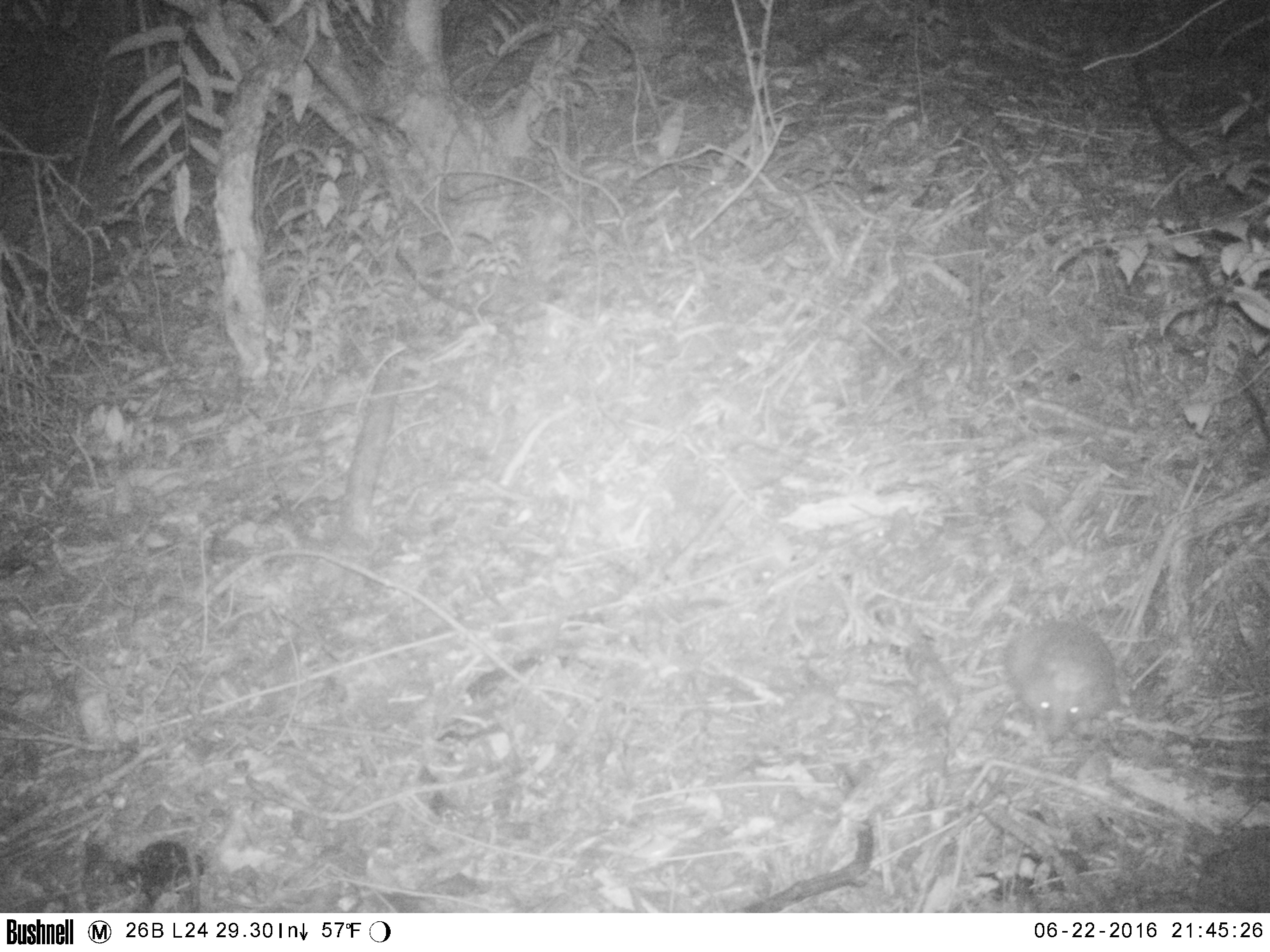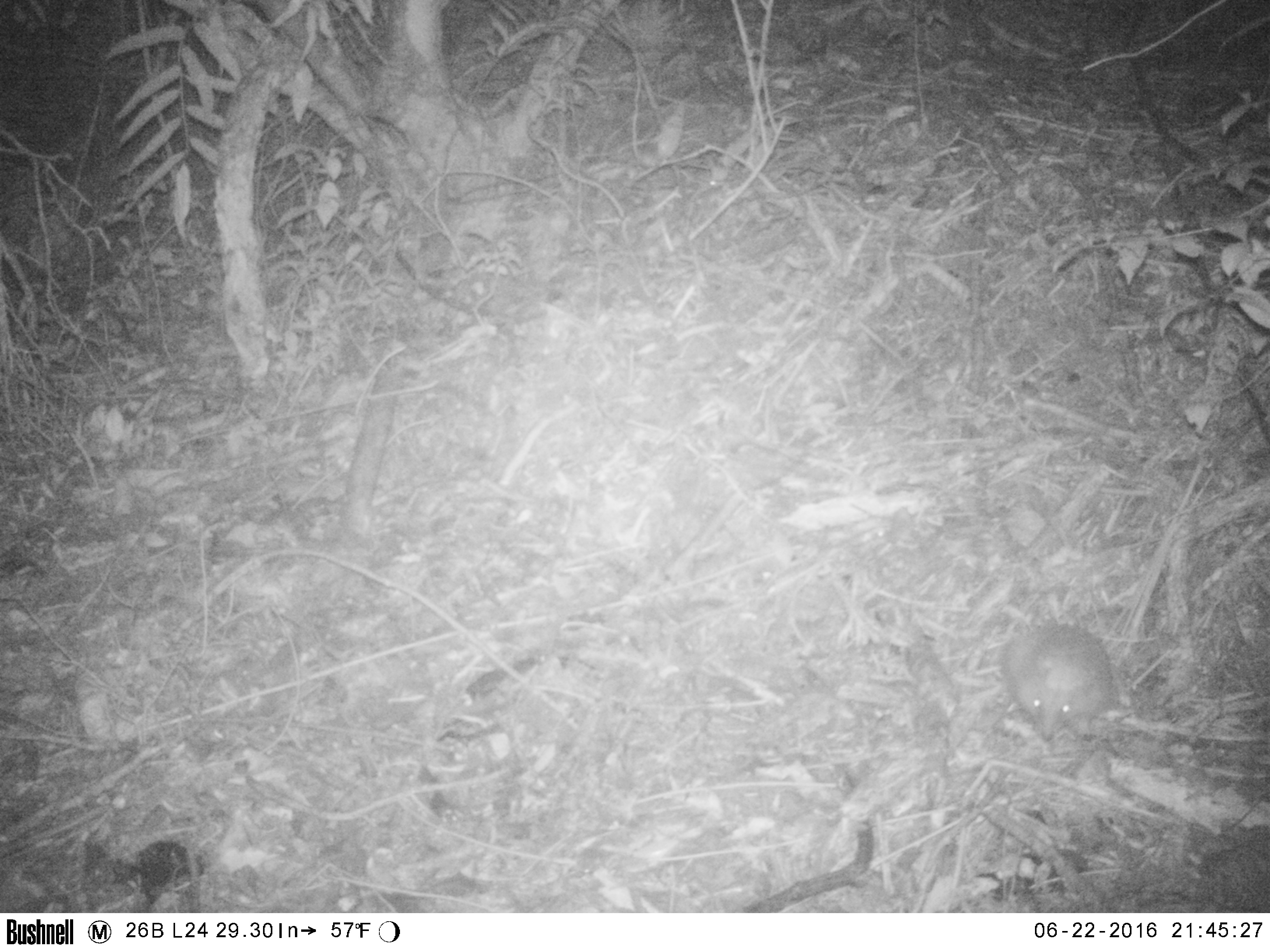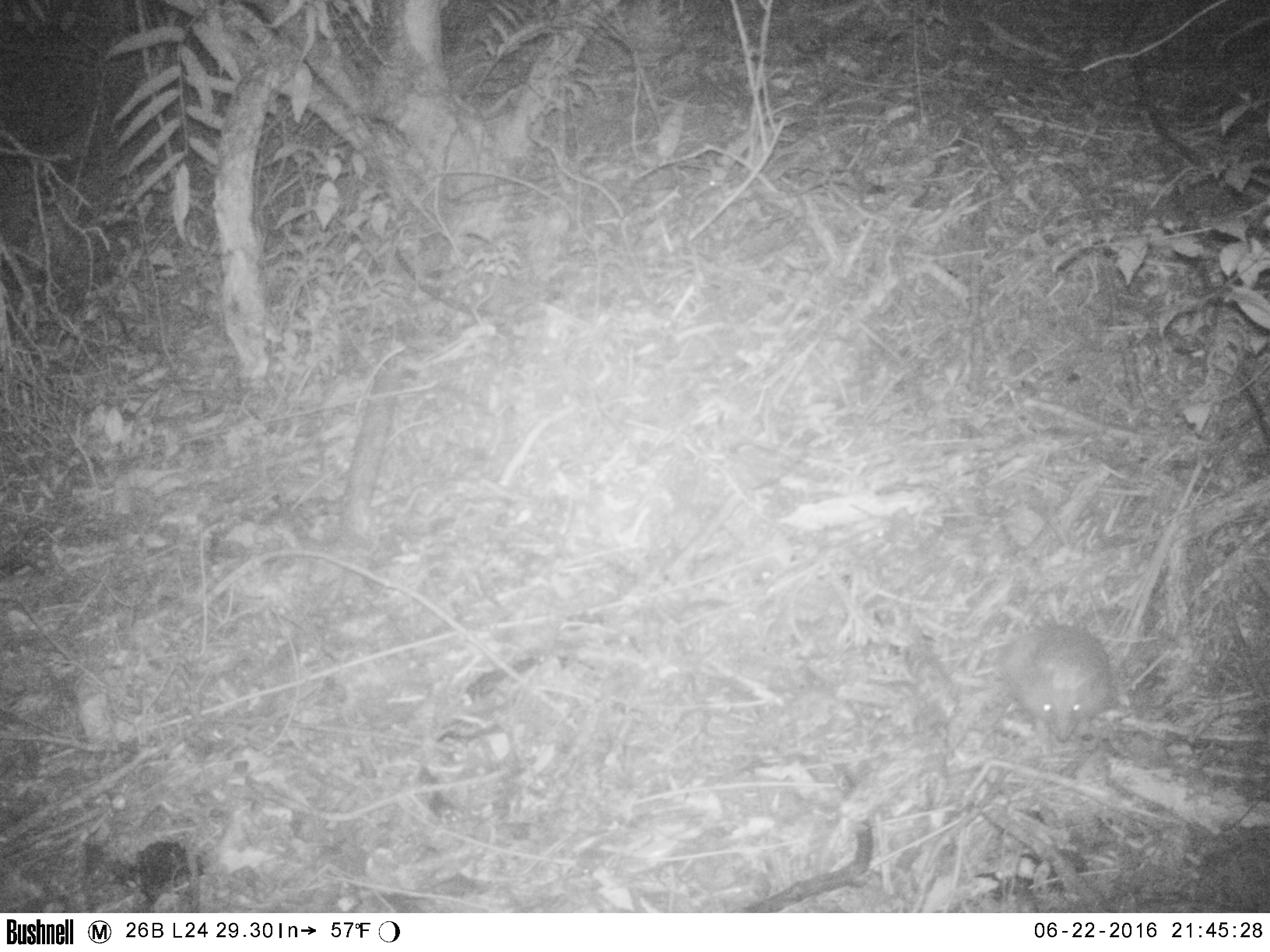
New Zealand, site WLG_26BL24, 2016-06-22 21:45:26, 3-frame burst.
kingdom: Animalia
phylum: Chordata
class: Mammalia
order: Eulipotyphla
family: Erinaceidae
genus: Erinaceus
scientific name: Erinaceus europaeus europaeus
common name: european hedgehog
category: hedgehog